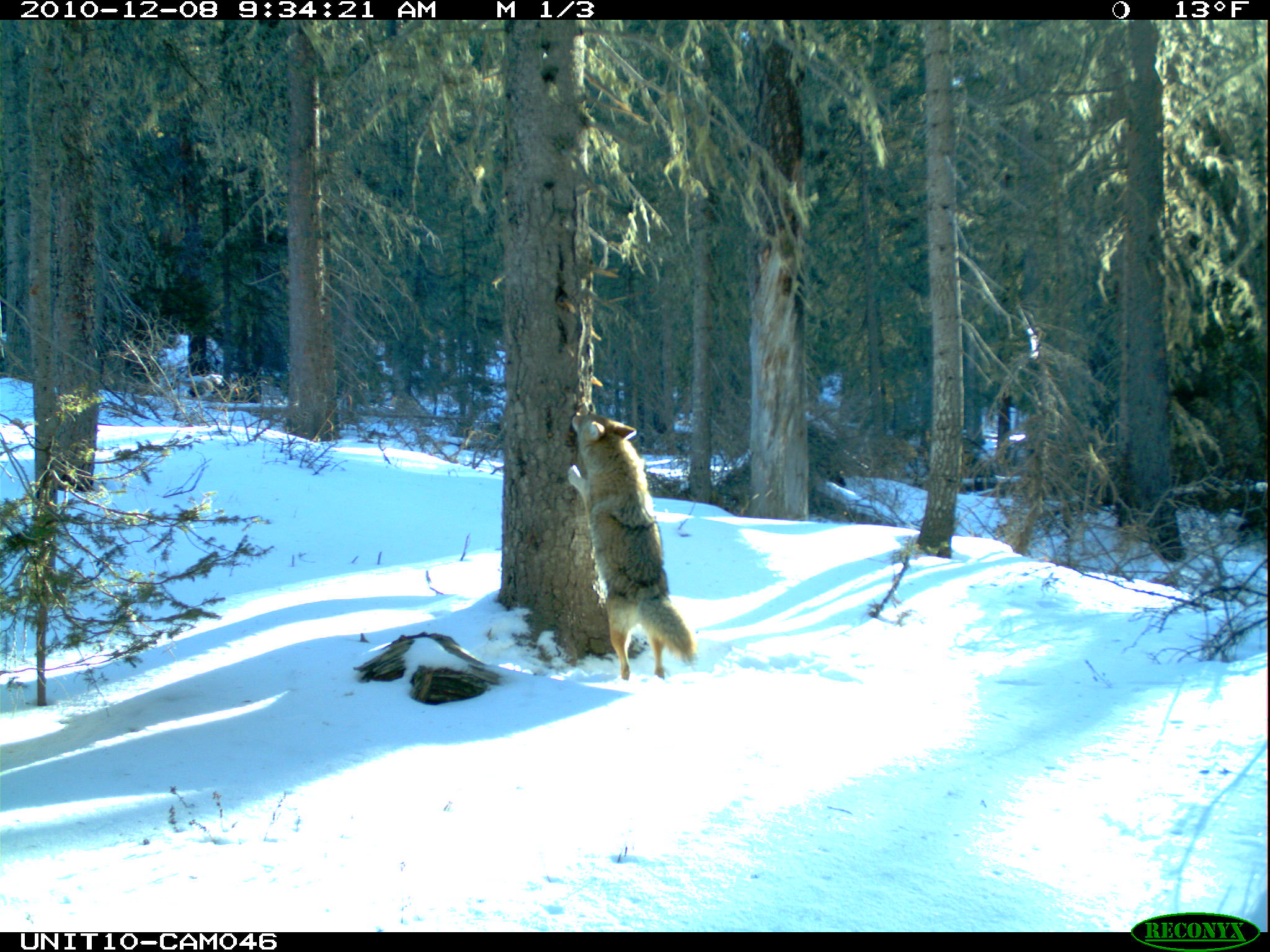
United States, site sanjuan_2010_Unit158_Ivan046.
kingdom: Animalia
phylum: Chordata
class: Mammalia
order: Carnivora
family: Canidae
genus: Canis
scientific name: Canis latrans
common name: coyote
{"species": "Canis latrans (coyote)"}